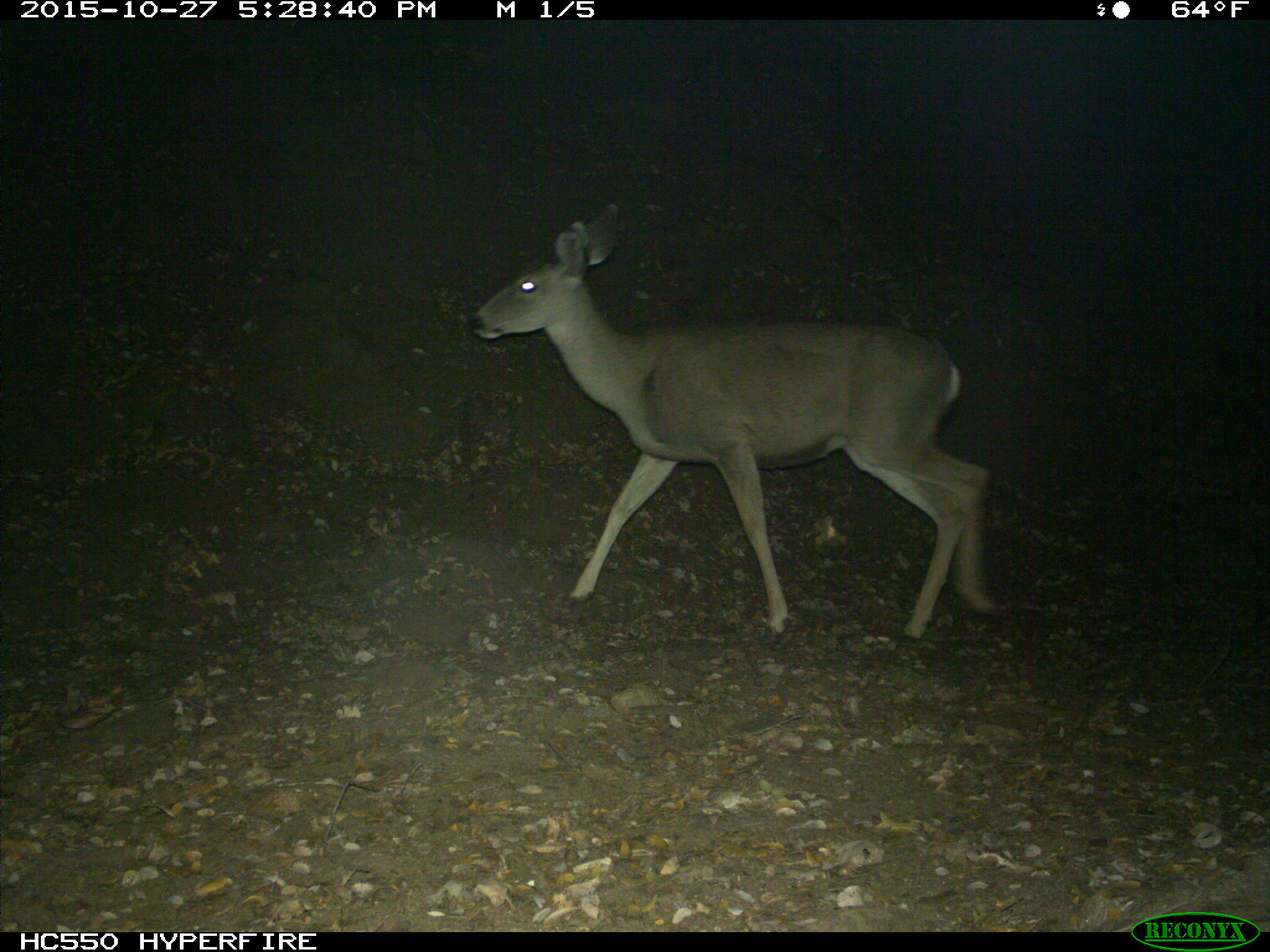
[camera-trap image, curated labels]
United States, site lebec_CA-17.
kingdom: Animalia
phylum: Chordata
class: Mammalia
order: Artiodactyla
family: Cervidae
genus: Odocoileus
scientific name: Odocoileus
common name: deer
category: unidentified deer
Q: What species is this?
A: Unidentified deer (deer) (Odocoileus).